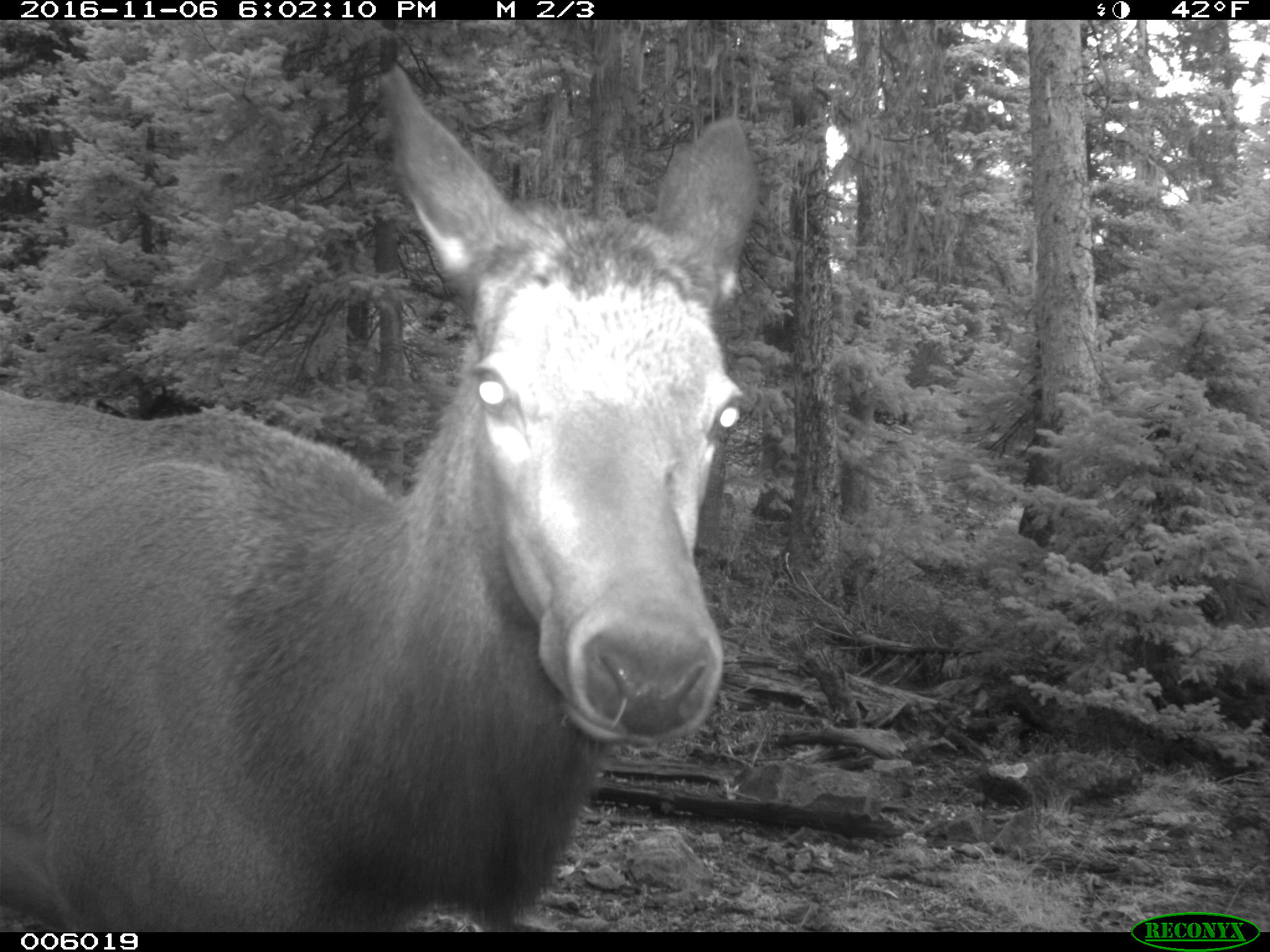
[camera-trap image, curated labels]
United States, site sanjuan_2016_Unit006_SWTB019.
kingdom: Animalia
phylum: Chordata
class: Mammalia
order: Artiodactyla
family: Cervidae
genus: Cervus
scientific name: Cervus elaphus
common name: red deer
Cervus elaphus (red deer).